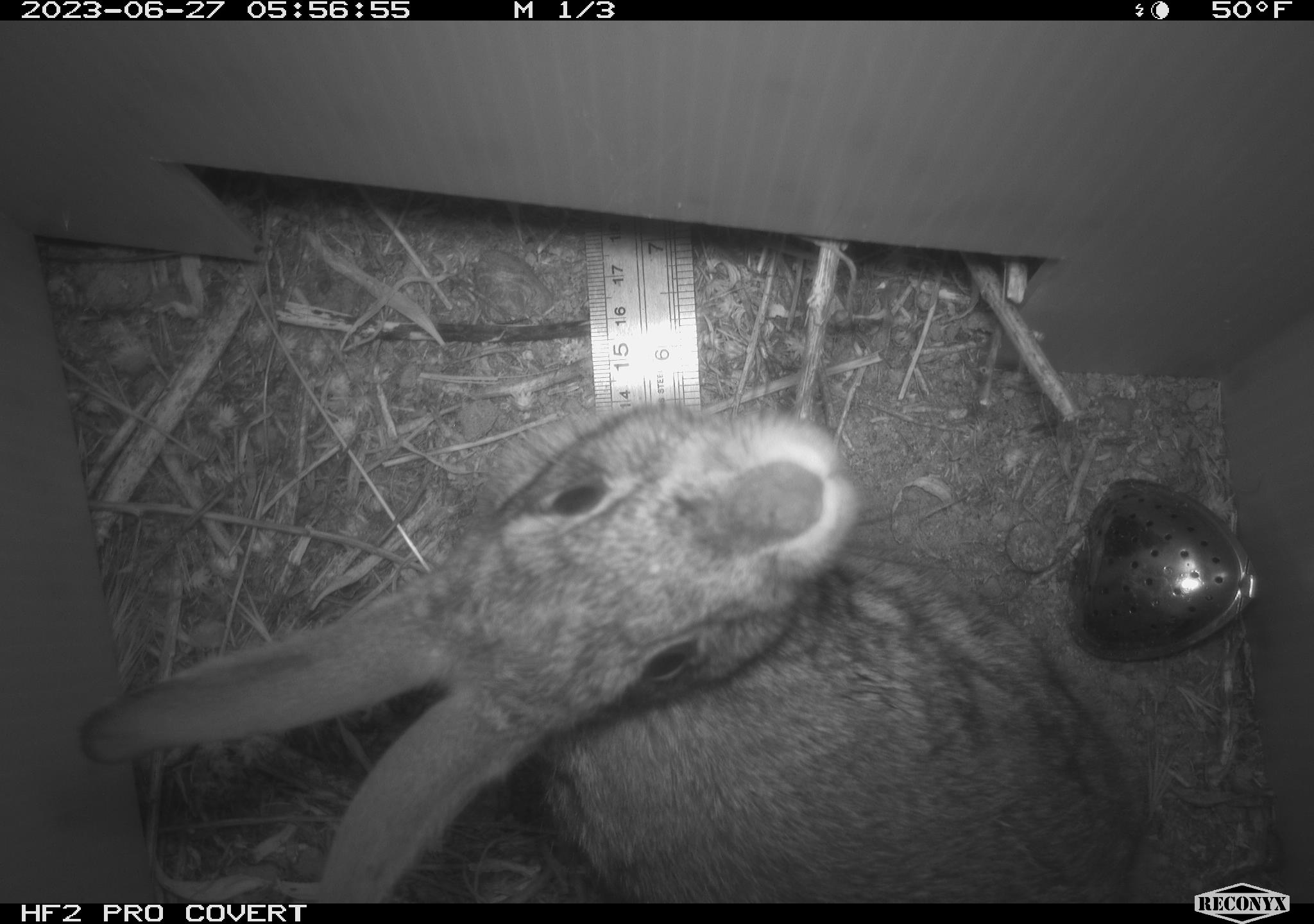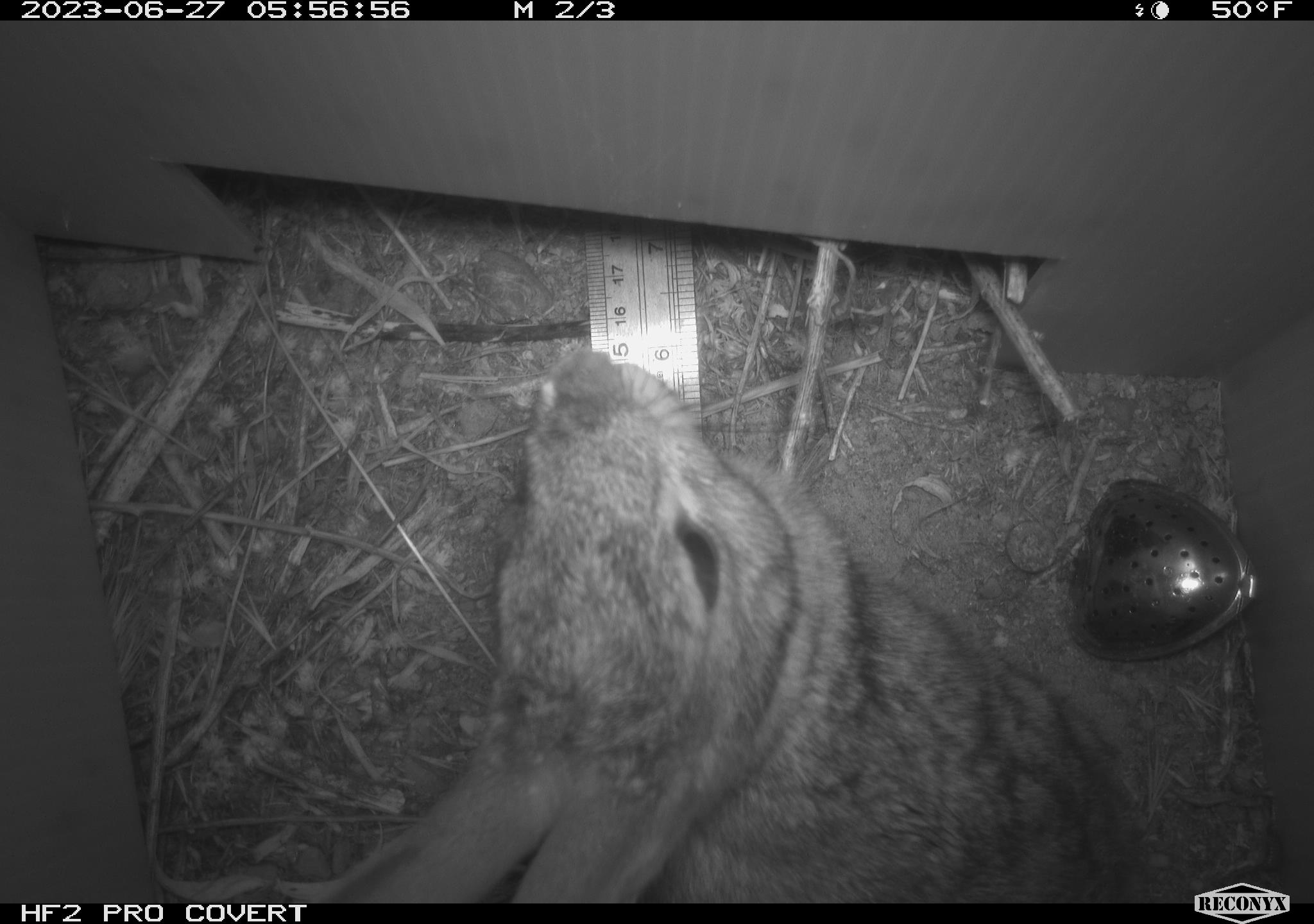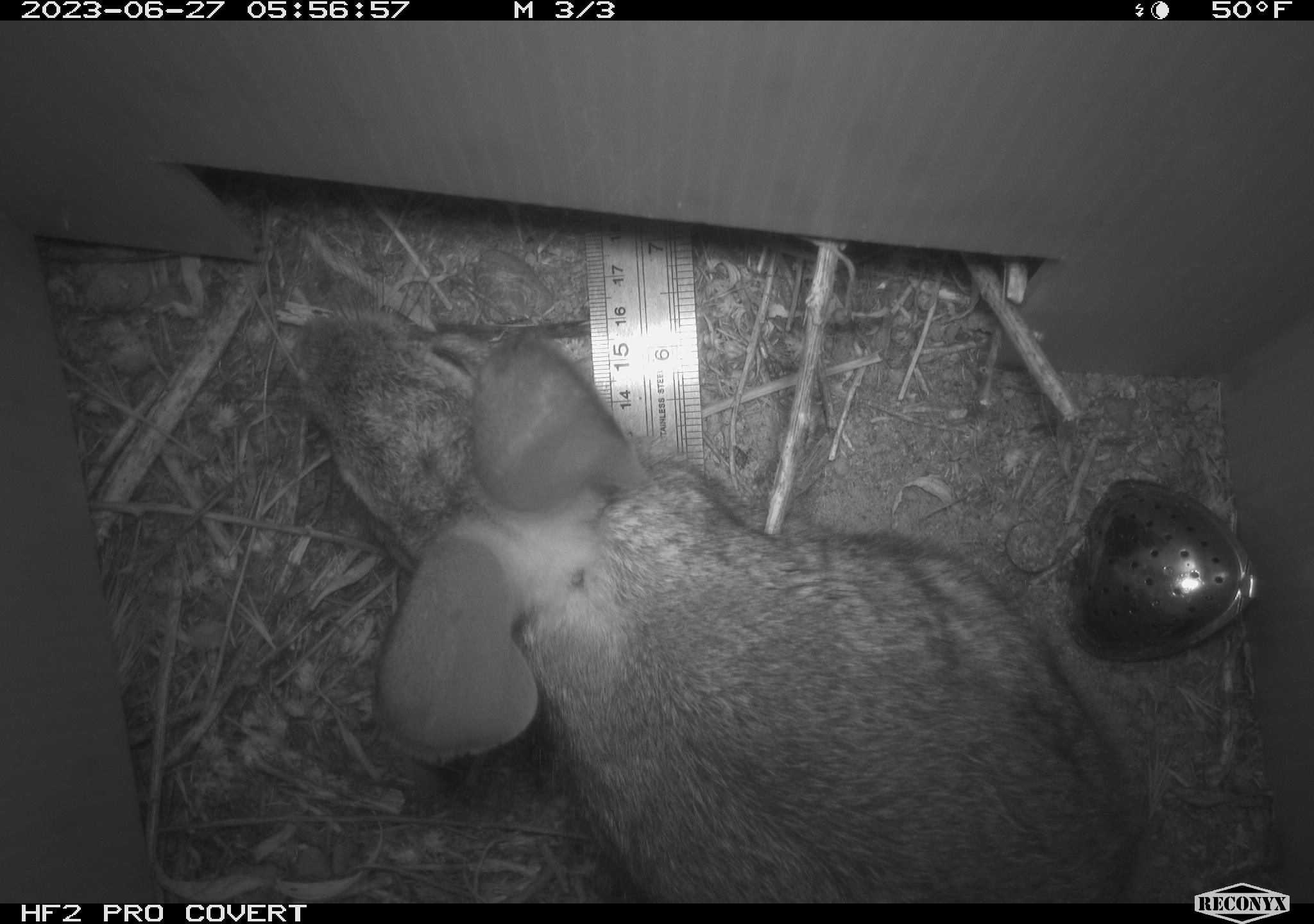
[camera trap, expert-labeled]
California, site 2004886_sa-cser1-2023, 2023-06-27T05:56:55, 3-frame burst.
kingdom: Animalia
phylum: Chordata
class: Mammalia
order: Lagomorpha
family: Leporidae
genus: Sylvilagus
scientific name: Sylvilagus bachmani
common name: brush rabbit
Brush rabbit (Sylvilagus bachmani).